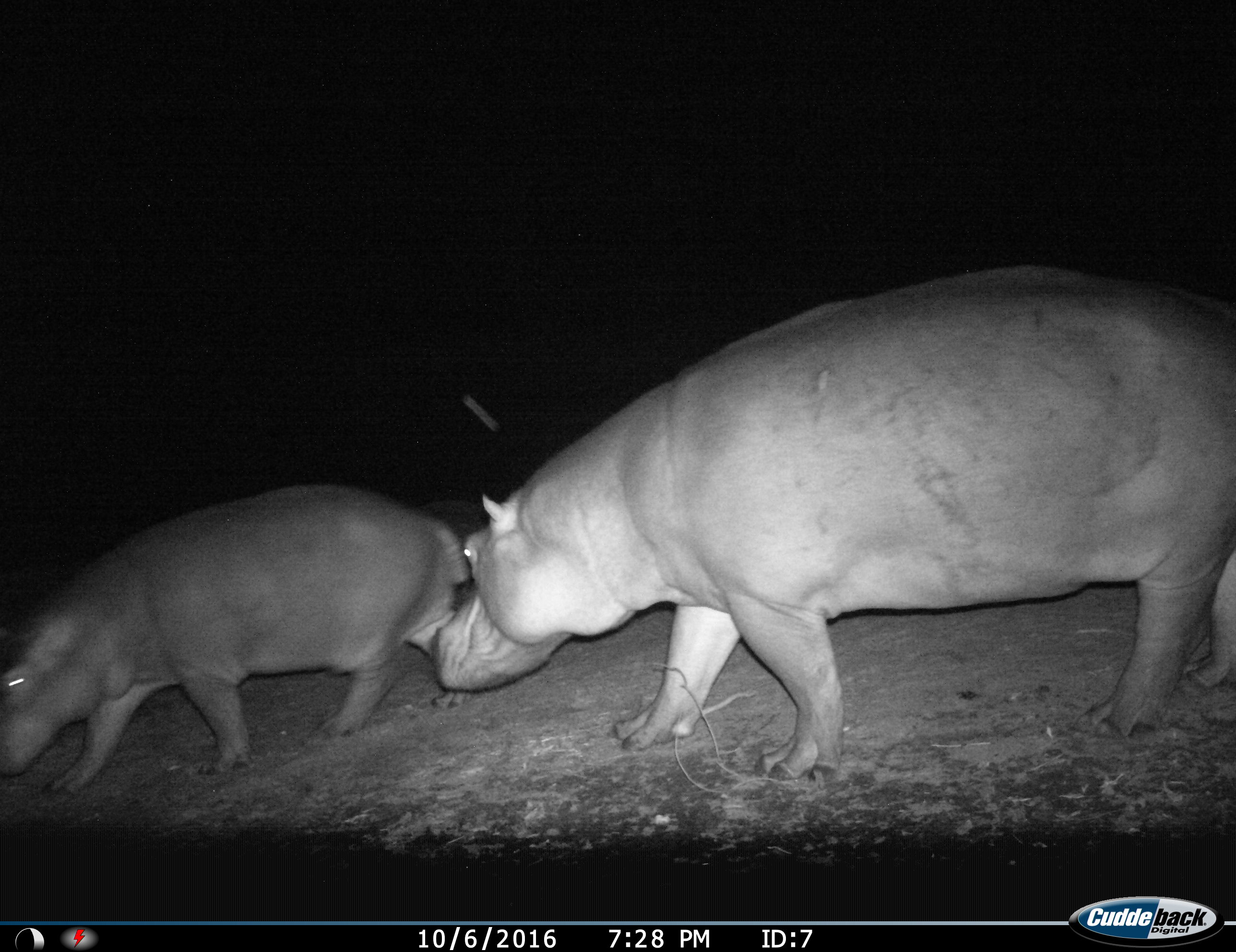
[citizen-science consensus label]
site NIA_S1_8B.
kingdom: Animalia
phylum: Chordata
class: Mammalia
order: Artiodactyla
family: Hippopotamidae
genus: Hippopotamus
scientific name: Hippopotamus amphibius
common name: hippopotamus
Hippopotamus (Hippopotamus amphibius), count 2. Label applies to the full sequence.